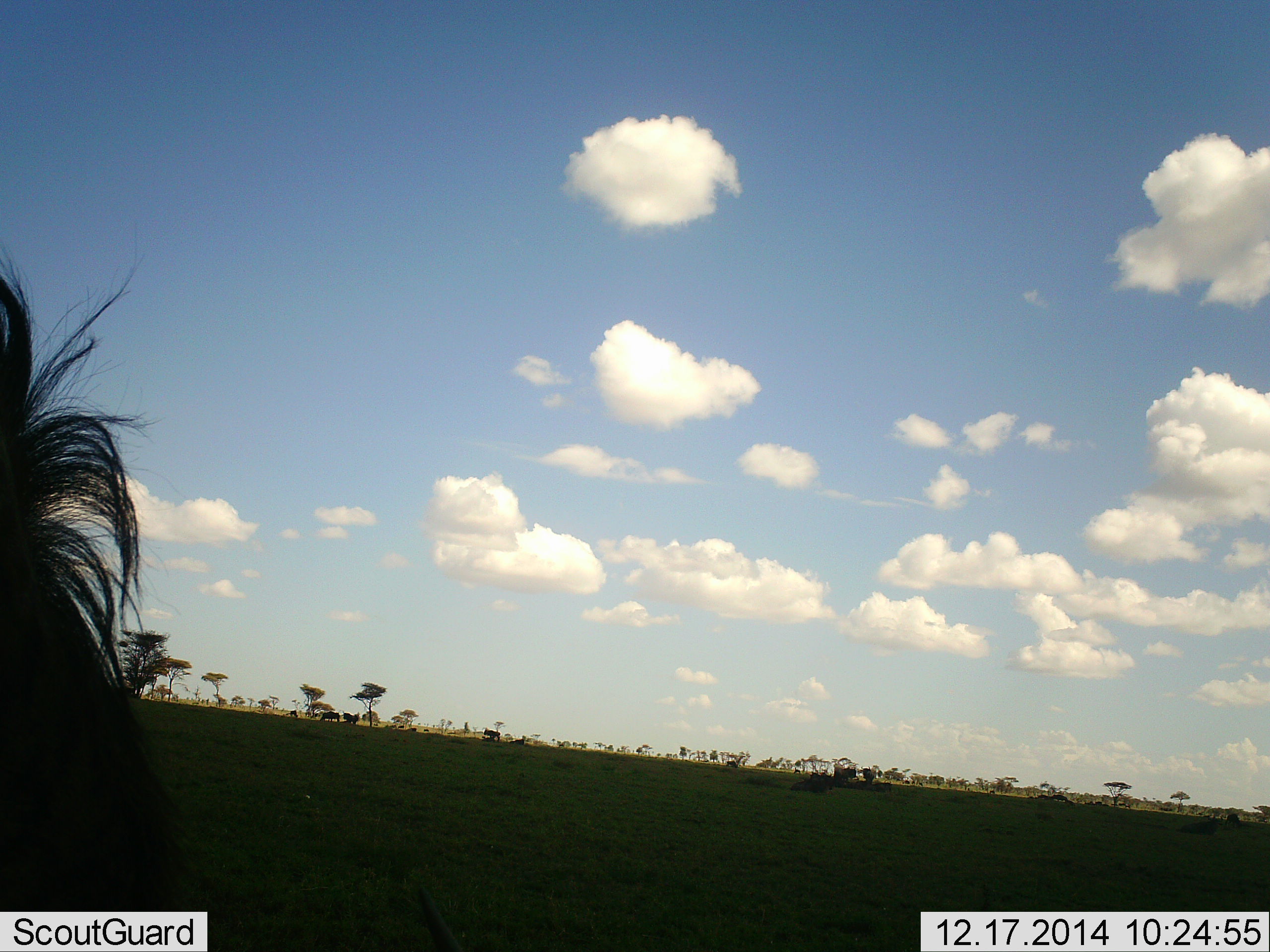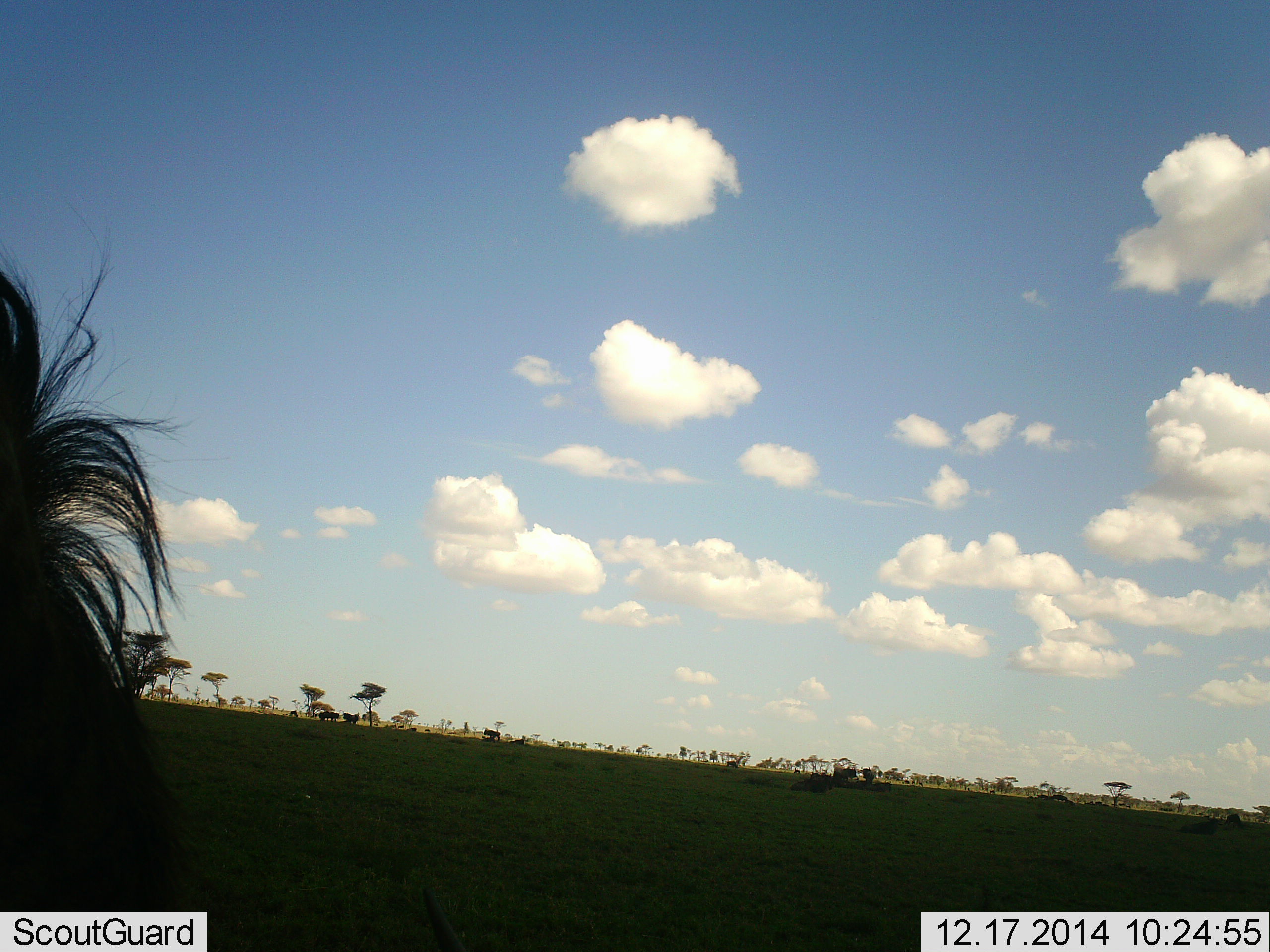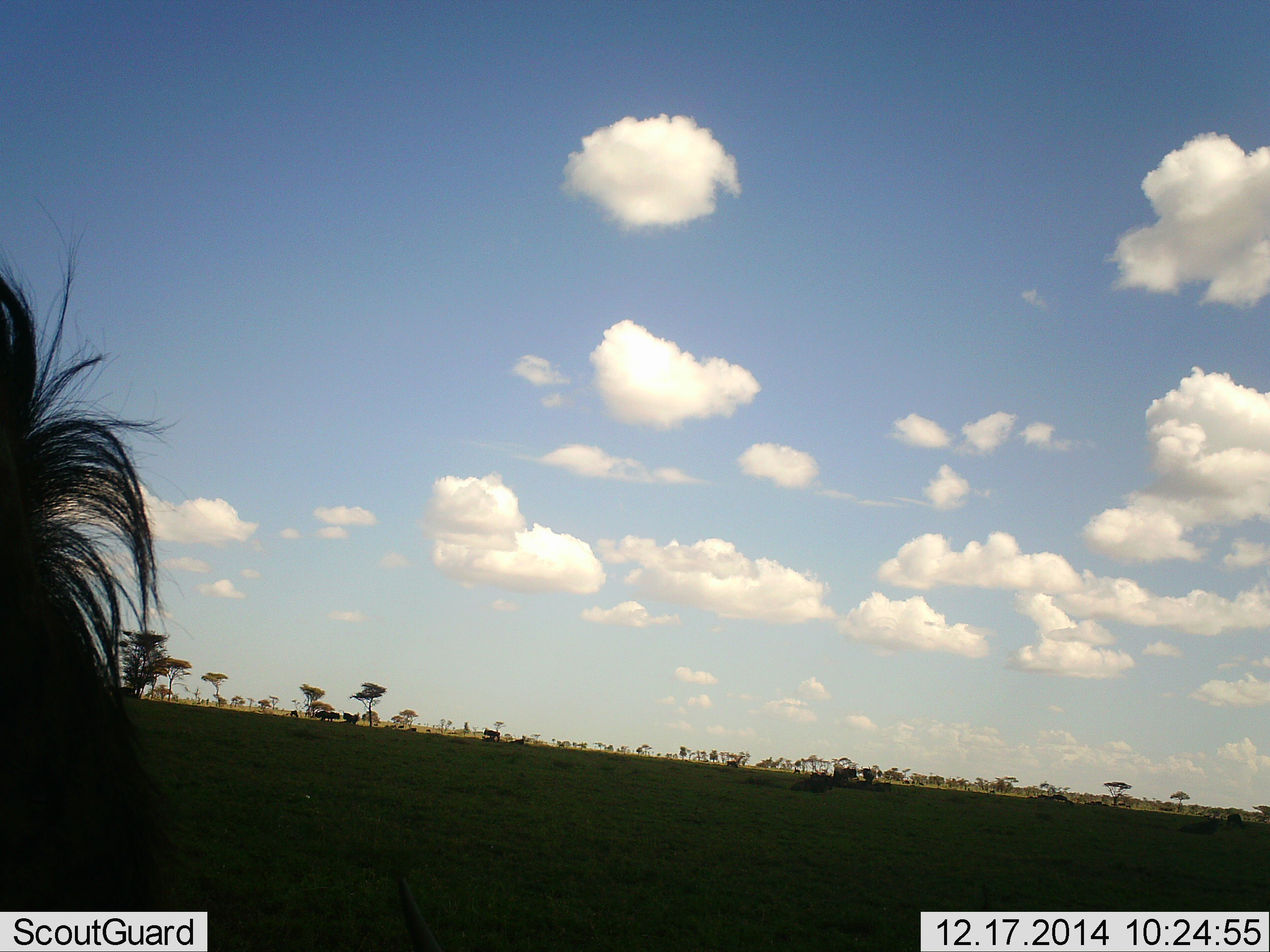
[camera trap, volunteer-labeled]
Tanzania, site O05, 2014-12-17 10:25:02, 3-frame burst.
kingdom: Animalia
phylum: Chordata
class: Mammalia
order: Artiodactyla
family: Bovidae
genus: Connochaetes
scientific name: Connochaetes taurinus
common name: blue wildebeest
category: wildebeest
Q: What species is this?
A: Wildebeest (blue wildebeest) (Connochaetes taurinus).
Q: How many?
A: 1.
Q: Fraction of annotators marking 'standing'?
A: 80%.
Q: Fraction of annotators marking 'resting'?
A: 20%.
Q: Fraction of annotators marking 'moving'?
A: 10%.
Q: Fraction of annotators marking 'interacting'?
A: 0%.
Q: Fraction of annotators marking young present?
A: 0%.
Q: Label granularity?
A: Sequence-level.